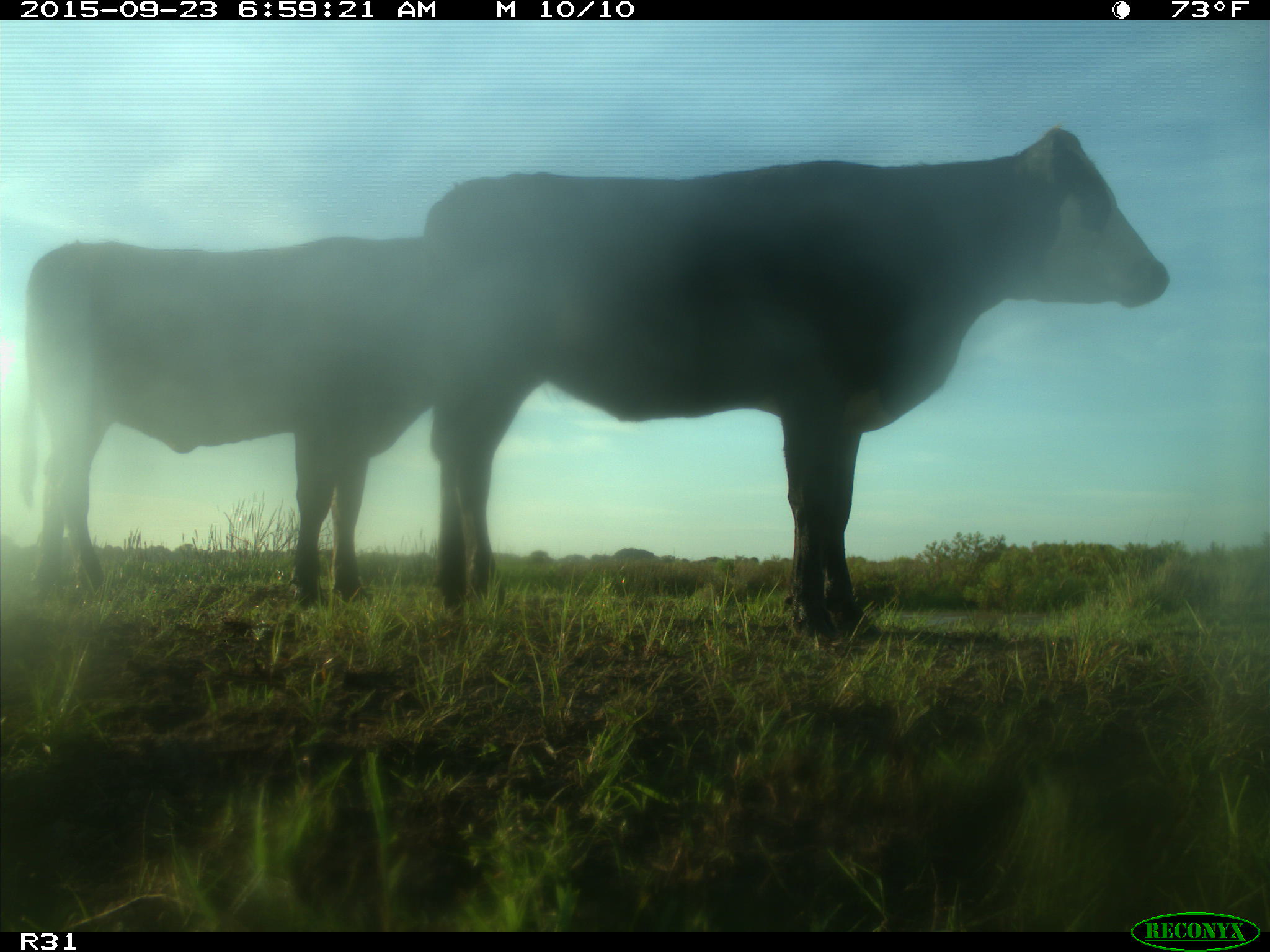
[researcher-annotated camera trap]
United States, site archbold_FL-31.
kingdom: Animalia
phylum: Chordata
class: Mammalia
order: Artiodactyla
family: Bovidae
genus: Bos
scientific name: Bos taurus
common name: domestic cow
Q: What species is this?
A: Bos taurus (domestic cow).